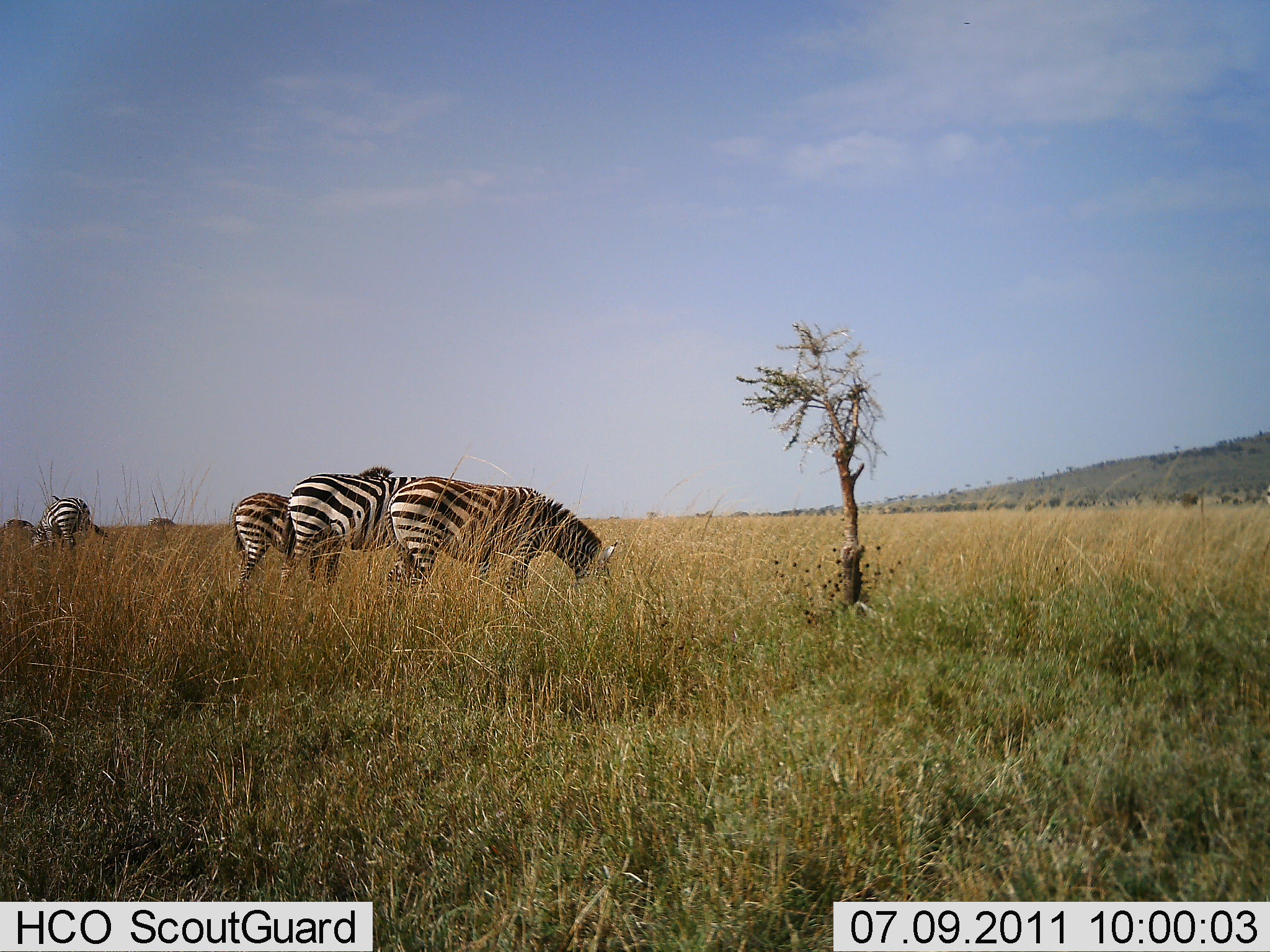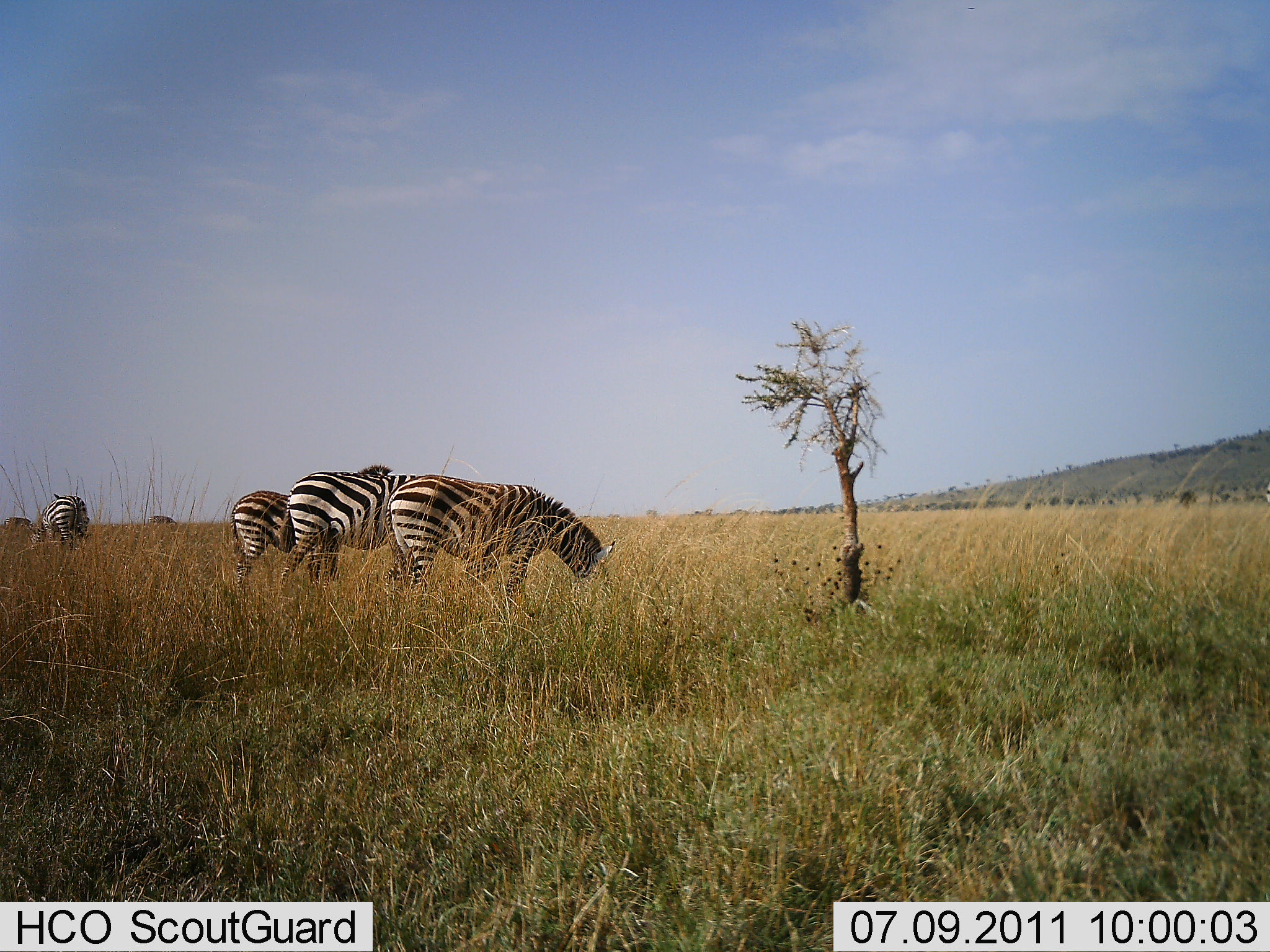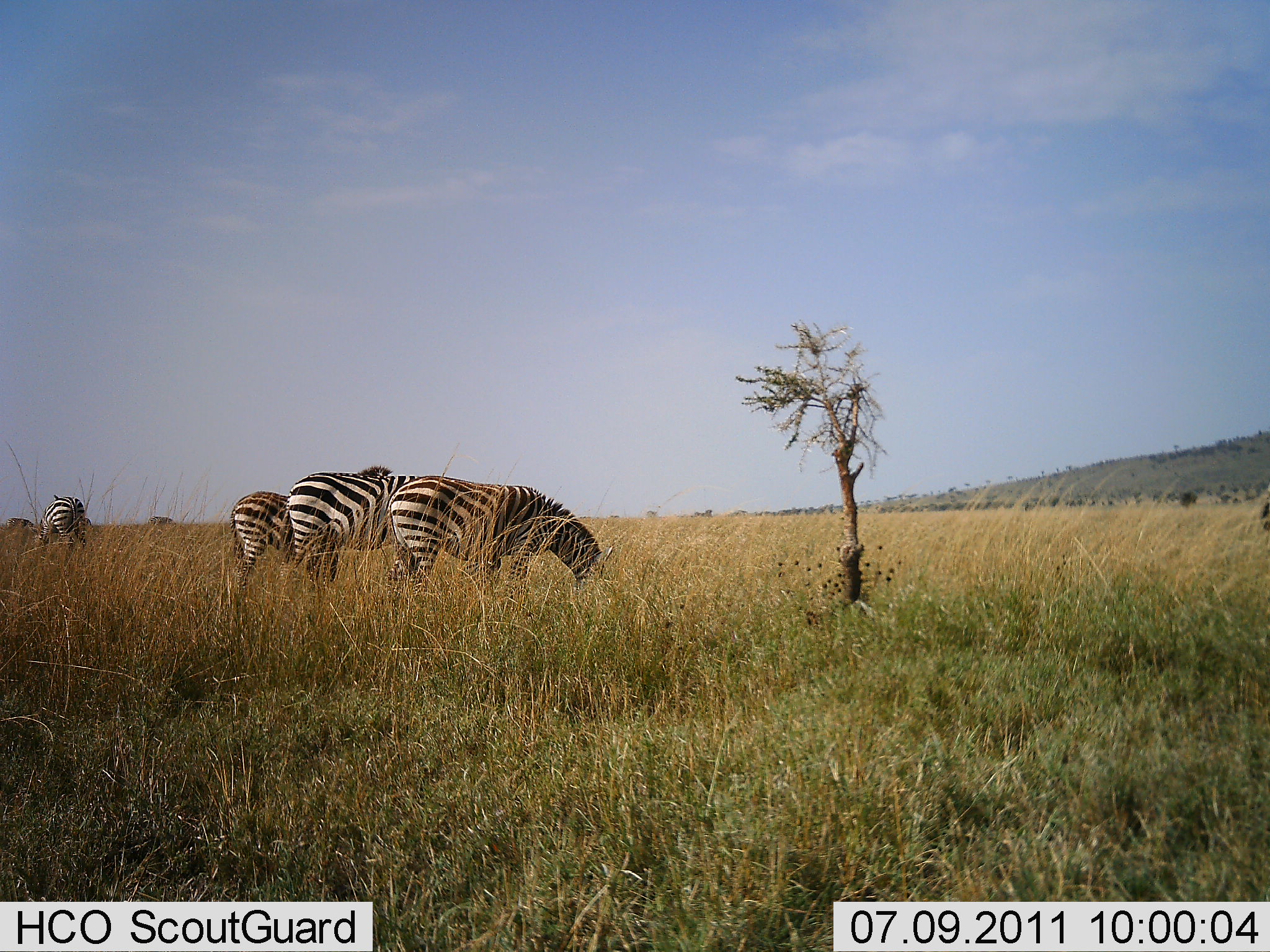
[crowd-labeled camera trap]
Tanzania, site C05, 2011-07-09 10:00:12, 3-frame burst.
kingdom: Animalia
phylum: Chordata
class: Mammalia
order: Perissodactyla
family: Equidae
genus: Equus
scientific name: Equus quagga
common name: plains zebra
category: zebra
Zebra (plains zebra) (Equus quagga), count 4. Behavior (volunteer vote fractions): standing 17%, resting 0%, moving 0%, interacting 8%. Young present (vote fraction): 0%. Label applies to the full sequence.